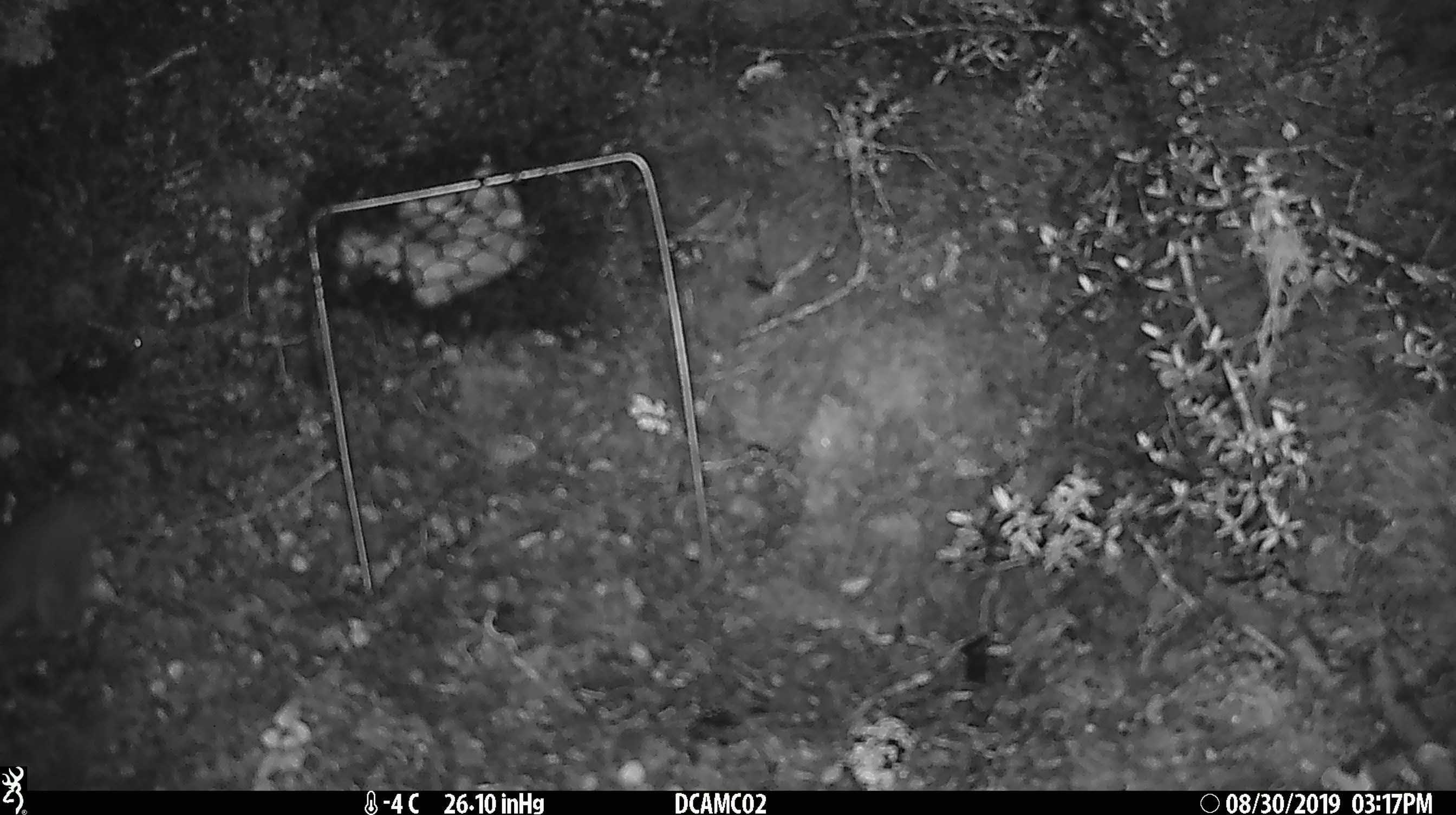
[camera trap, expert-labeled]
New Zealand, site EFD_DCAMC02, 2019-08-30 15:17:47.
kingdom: Animalia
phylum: Chordata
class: Mammalia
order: Rodentia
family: Muridae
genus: Mus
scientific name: Mus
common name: mouse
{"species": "mouse (Mus)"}